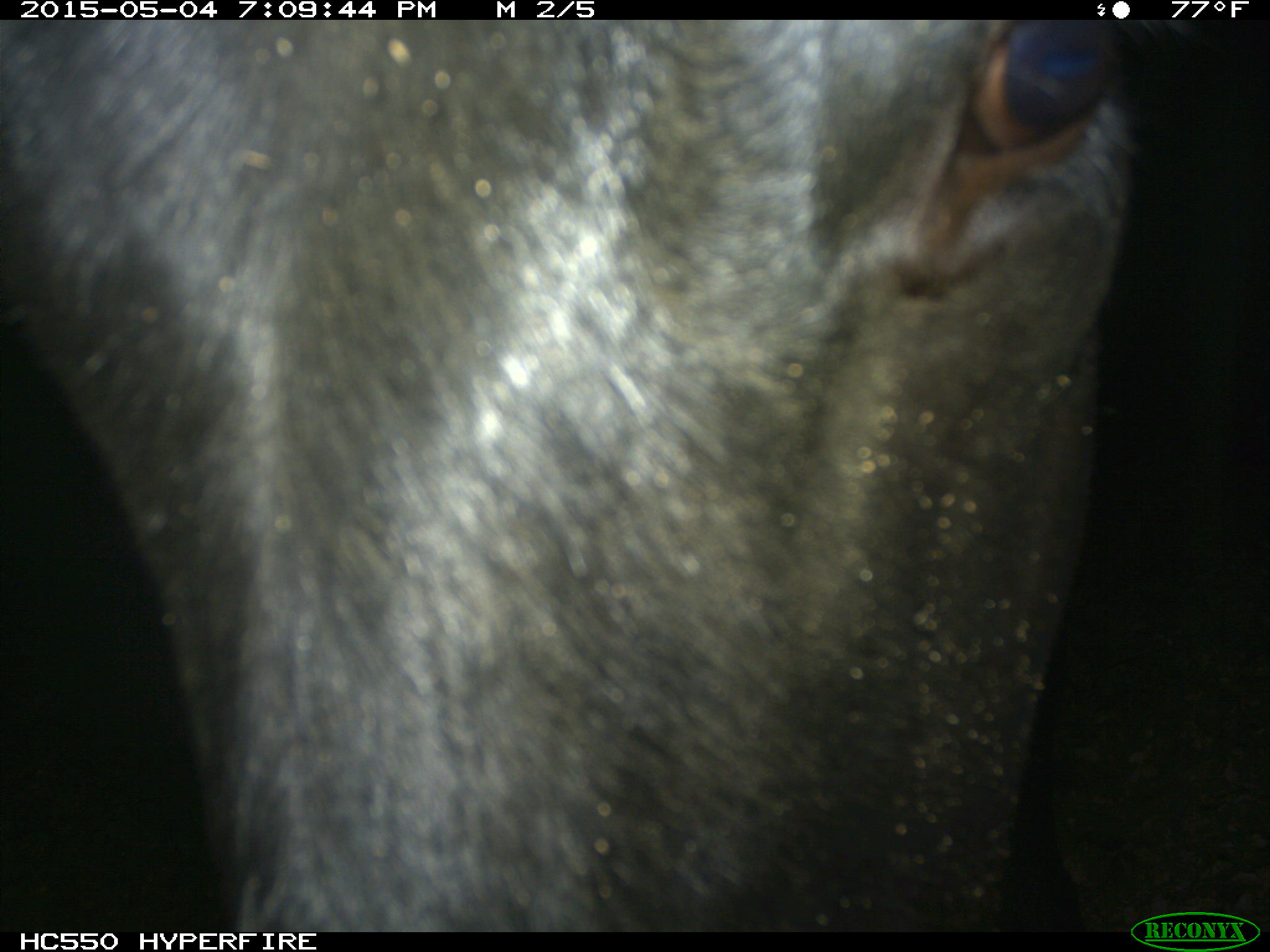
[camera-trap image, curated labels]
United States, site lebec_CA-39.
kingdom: Animalia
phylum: Chordata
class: Mammalia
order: Artiodactyla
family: Bovidae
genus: Bos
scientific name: Bos taurus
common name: domestic cow